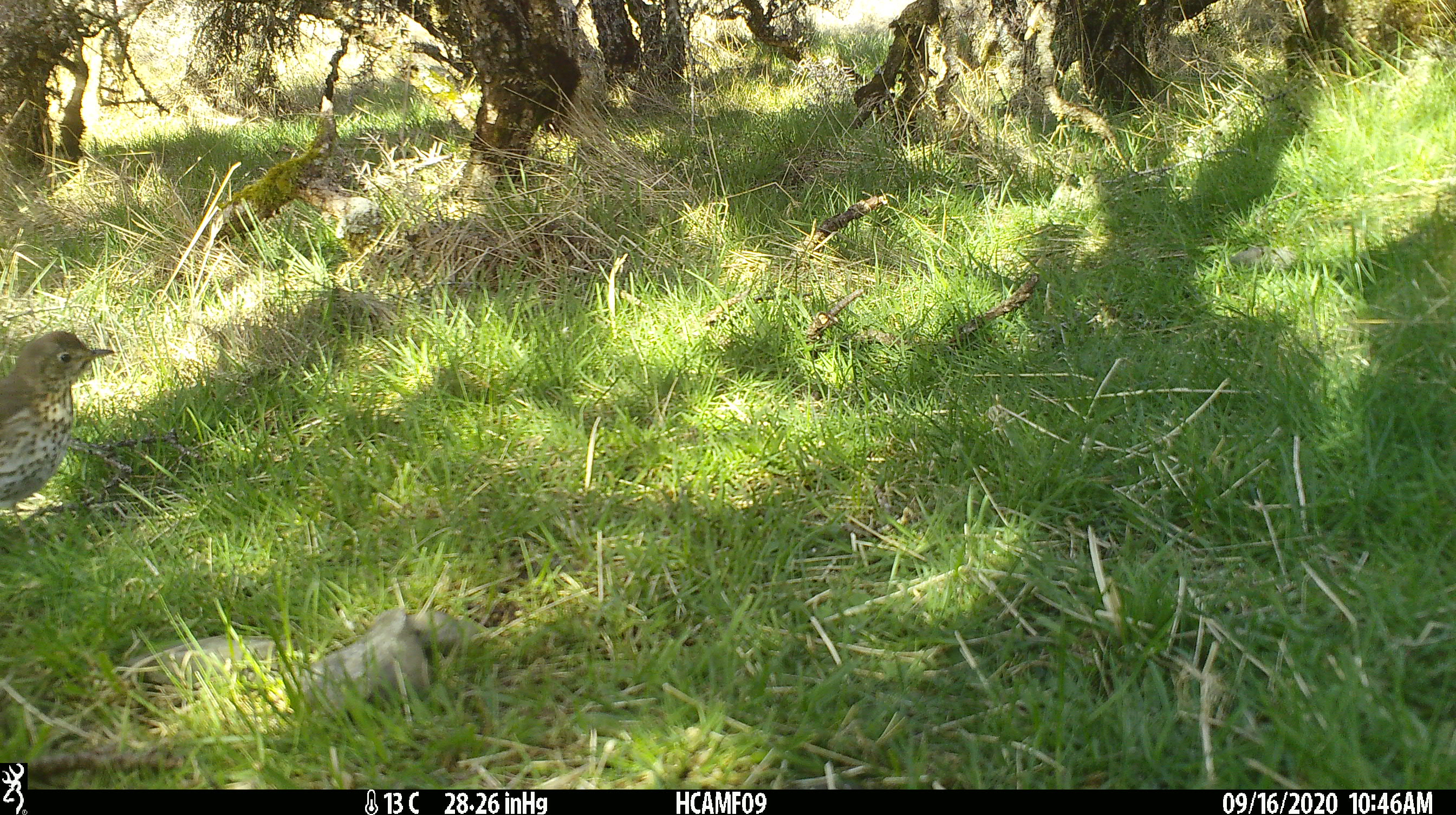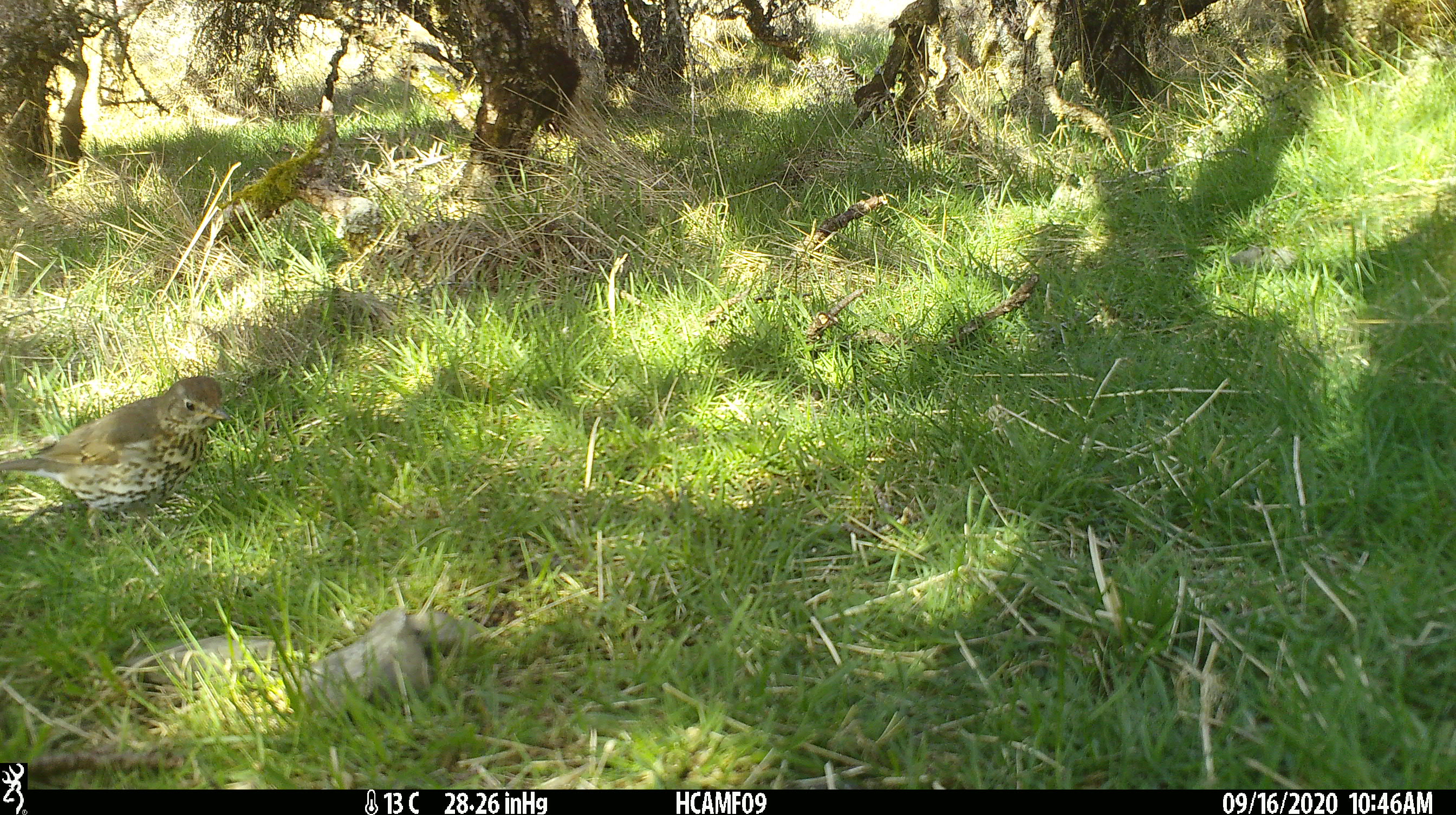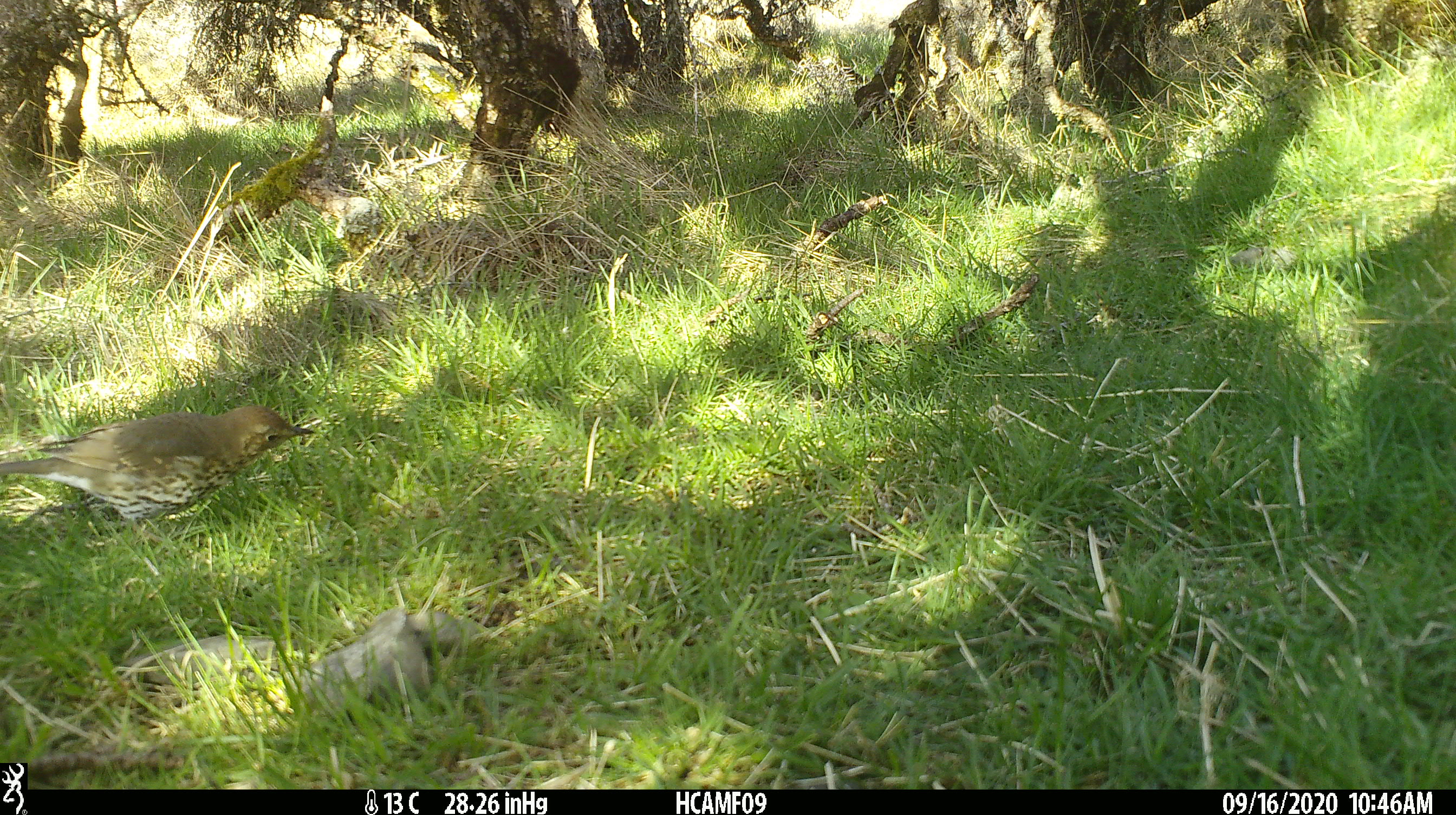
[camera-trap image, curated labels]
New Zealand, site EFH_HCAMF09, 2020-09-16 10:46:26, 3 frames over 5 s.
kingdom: Animalia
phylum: Chordata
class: Aves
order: Passeriformes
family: Turdidae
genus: Turdus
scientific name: Turdus philomelos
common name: song thrush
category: thrush